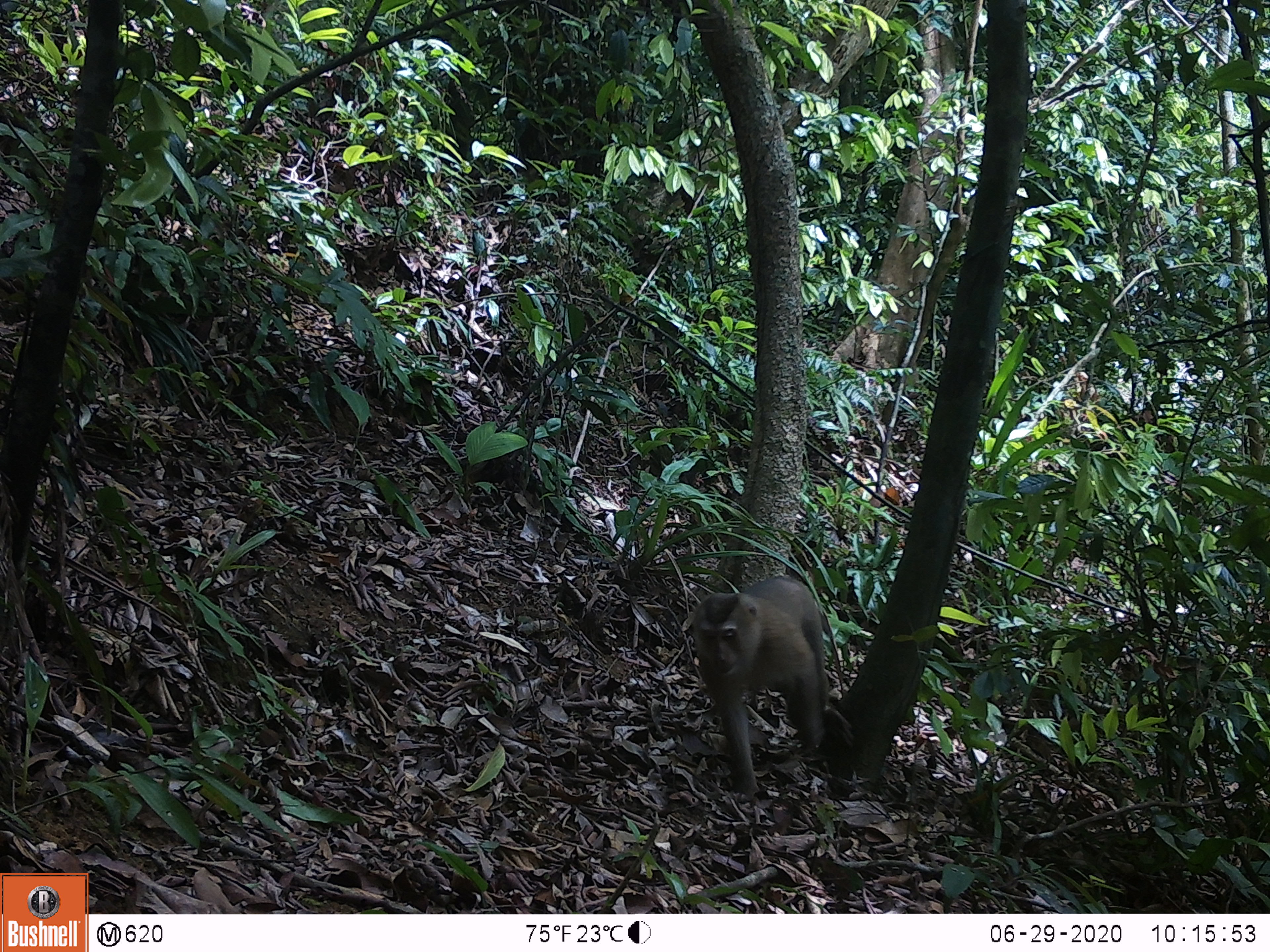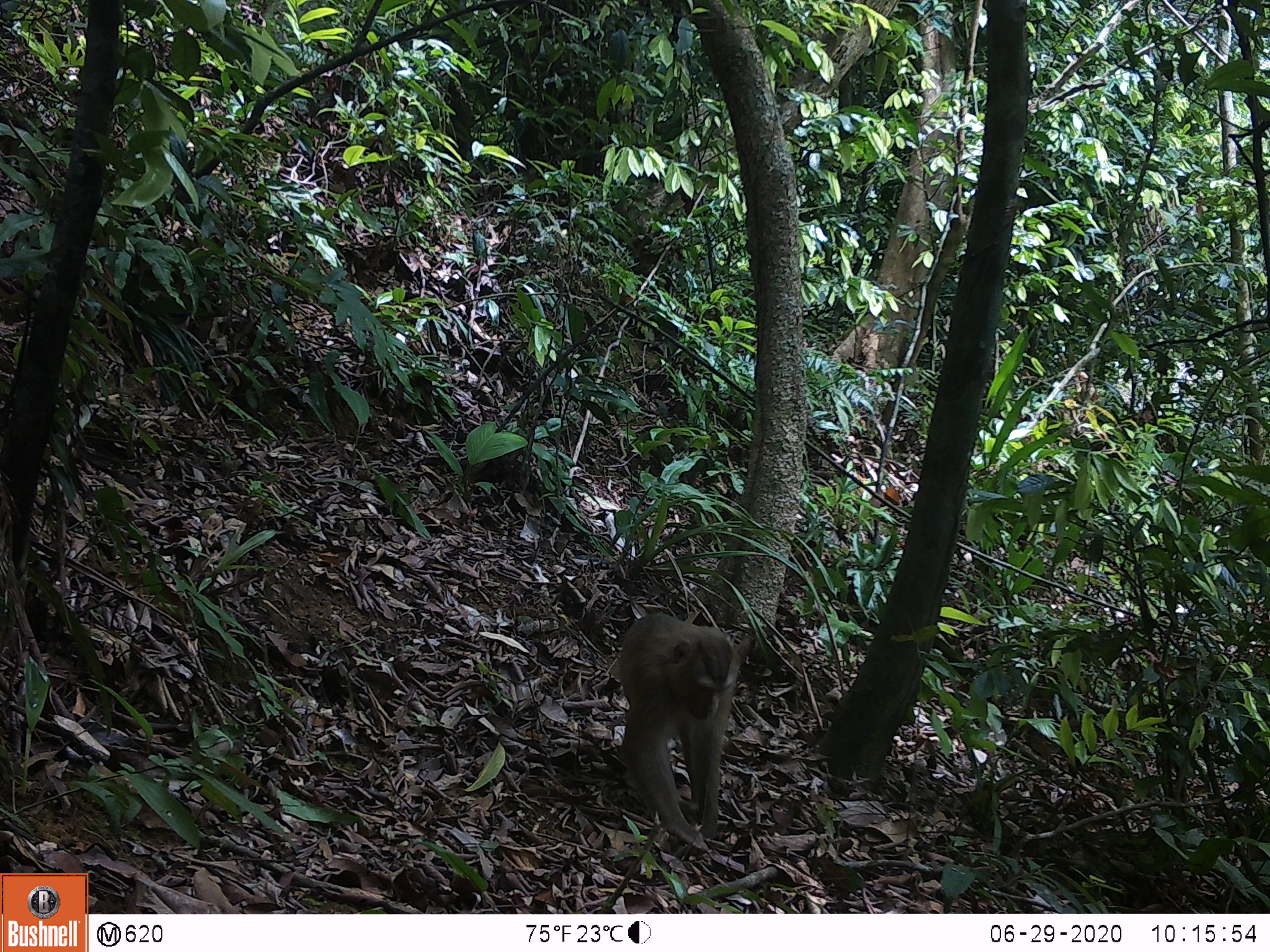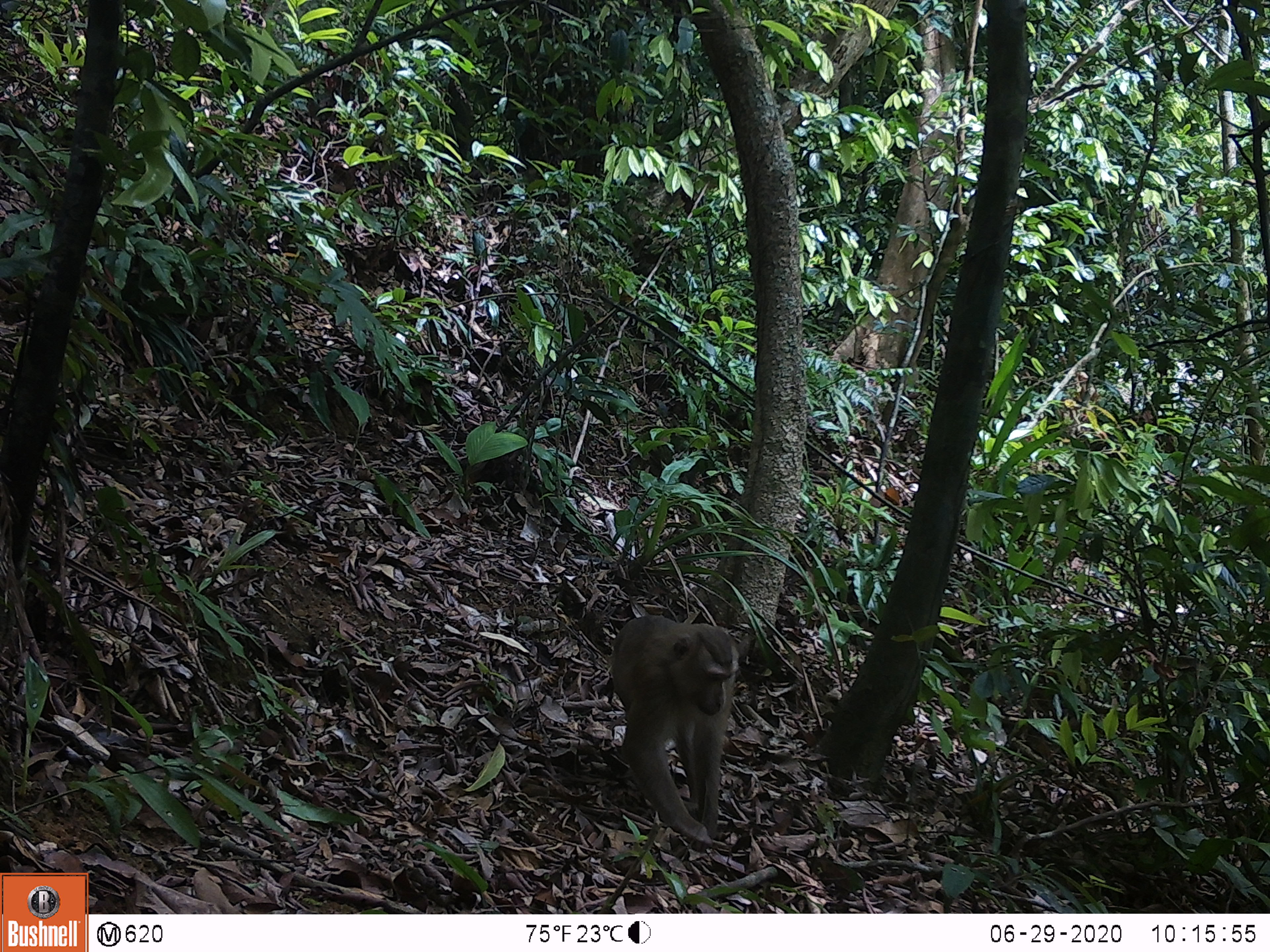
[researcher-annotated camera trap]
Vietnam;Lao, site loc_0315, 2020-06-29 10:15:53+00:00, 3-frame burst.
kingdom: Animalia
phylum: Chordata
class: Mammalia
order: Primates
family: Cercopithecidae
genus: Macaca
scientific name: Macaca nemestrina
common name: pig-tailed macaque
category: pig tailed macaque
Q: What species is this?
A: Pig tailed macaque (pig-tailed macaque) (Macaca nemestrina).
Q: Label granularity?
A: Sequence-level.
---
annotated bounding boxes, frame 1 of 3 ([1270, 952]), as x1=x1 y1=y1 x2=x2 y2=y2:
pig tailed macaque: x1=689 y1=576 x2=853 y2=798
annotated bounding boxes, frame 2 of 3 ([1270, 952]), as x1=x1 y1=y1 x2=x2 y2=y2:
pig tailed macaque: x1=616 y1=611 x2=742 y2=852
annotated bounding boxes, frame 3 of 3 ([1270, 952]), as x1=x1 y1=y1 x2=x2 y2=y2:
pig tailed macaque: x1=608 y1=614 x2=741 y2=846